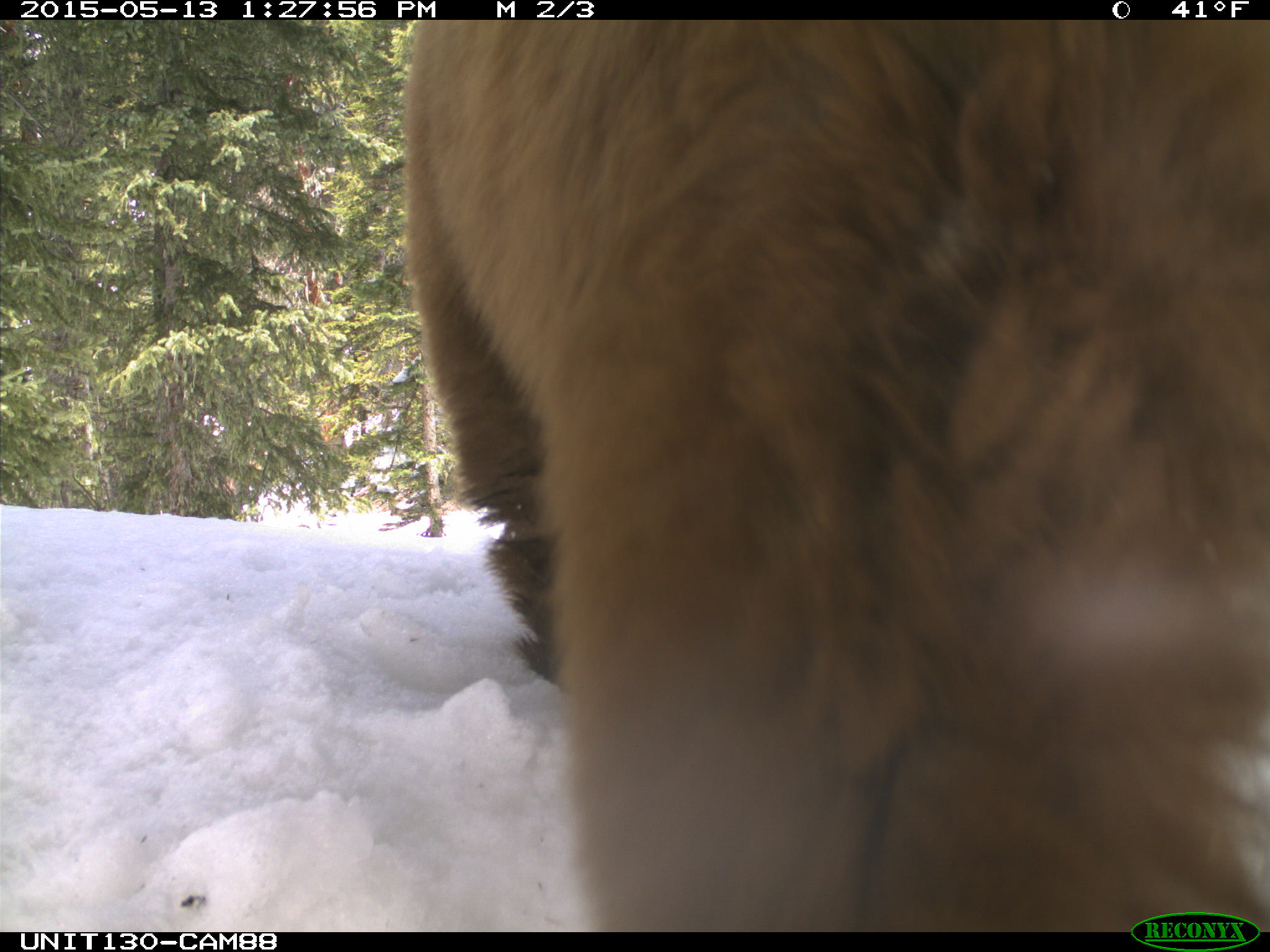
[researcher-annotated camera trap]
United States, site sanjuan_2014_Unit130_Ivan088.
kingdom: Animalia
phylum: Chordata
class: Mammalia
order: Carnivora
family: Ursidae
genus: Ursus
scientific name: Ursus americanus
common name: american black bear